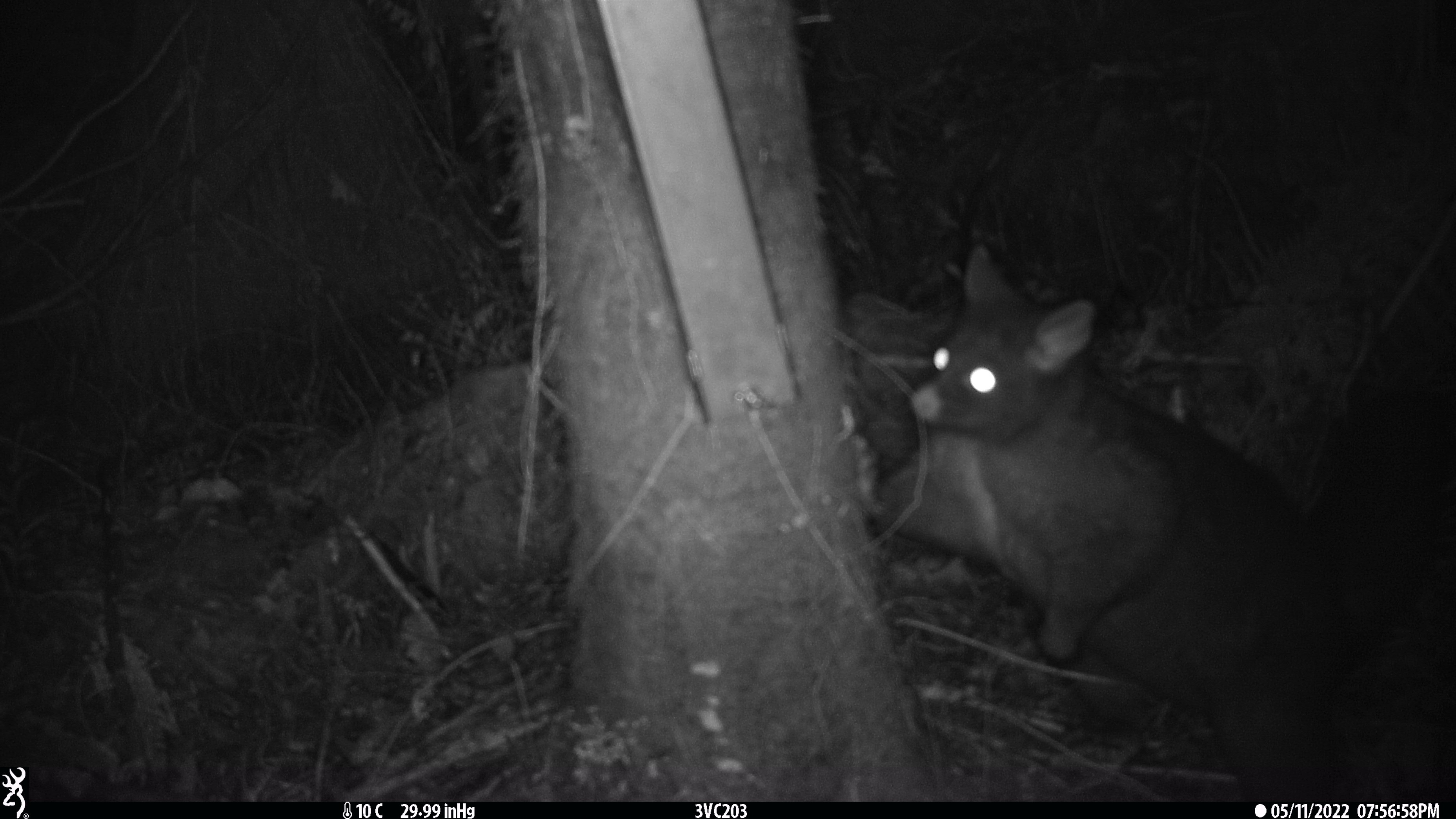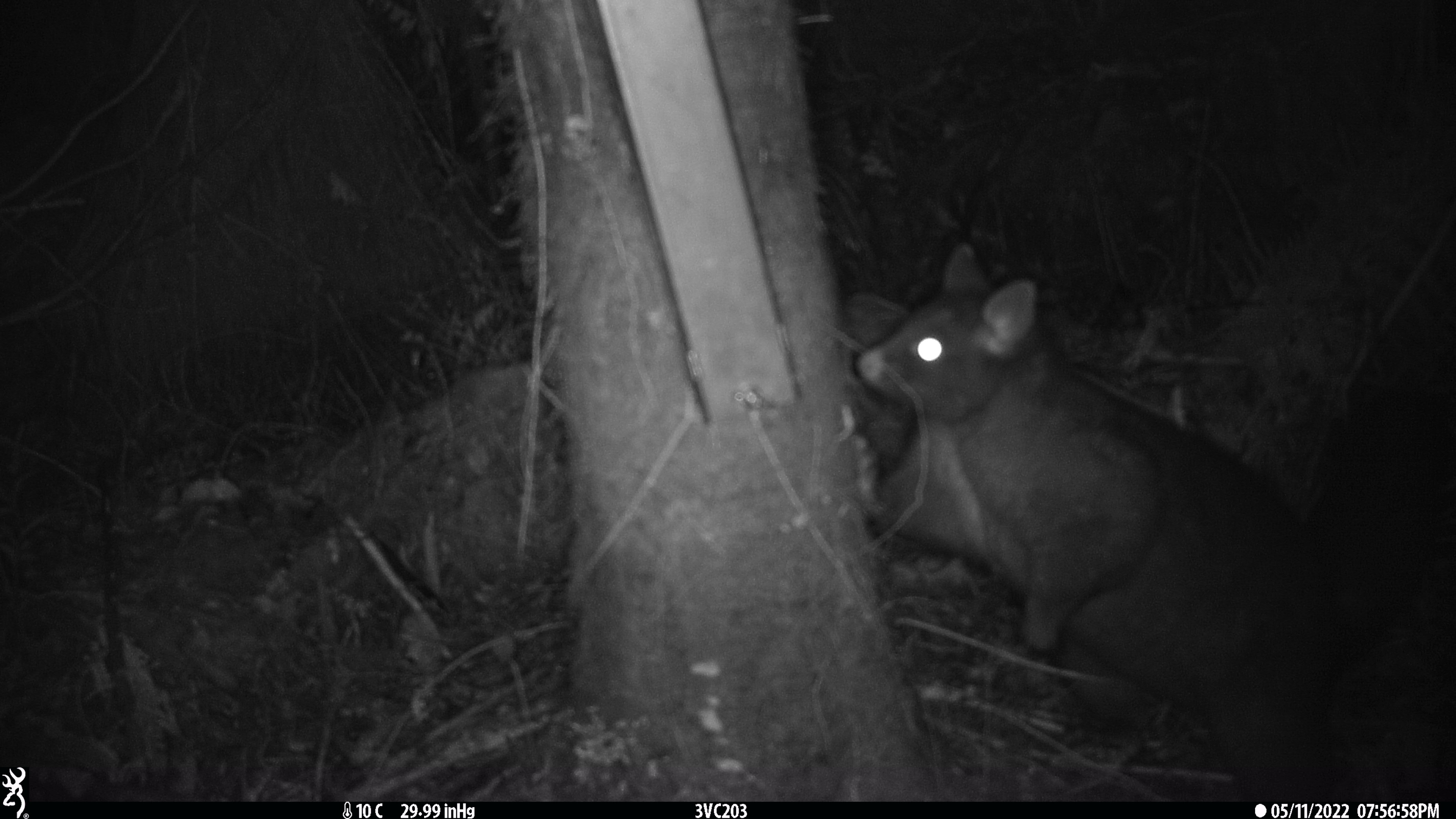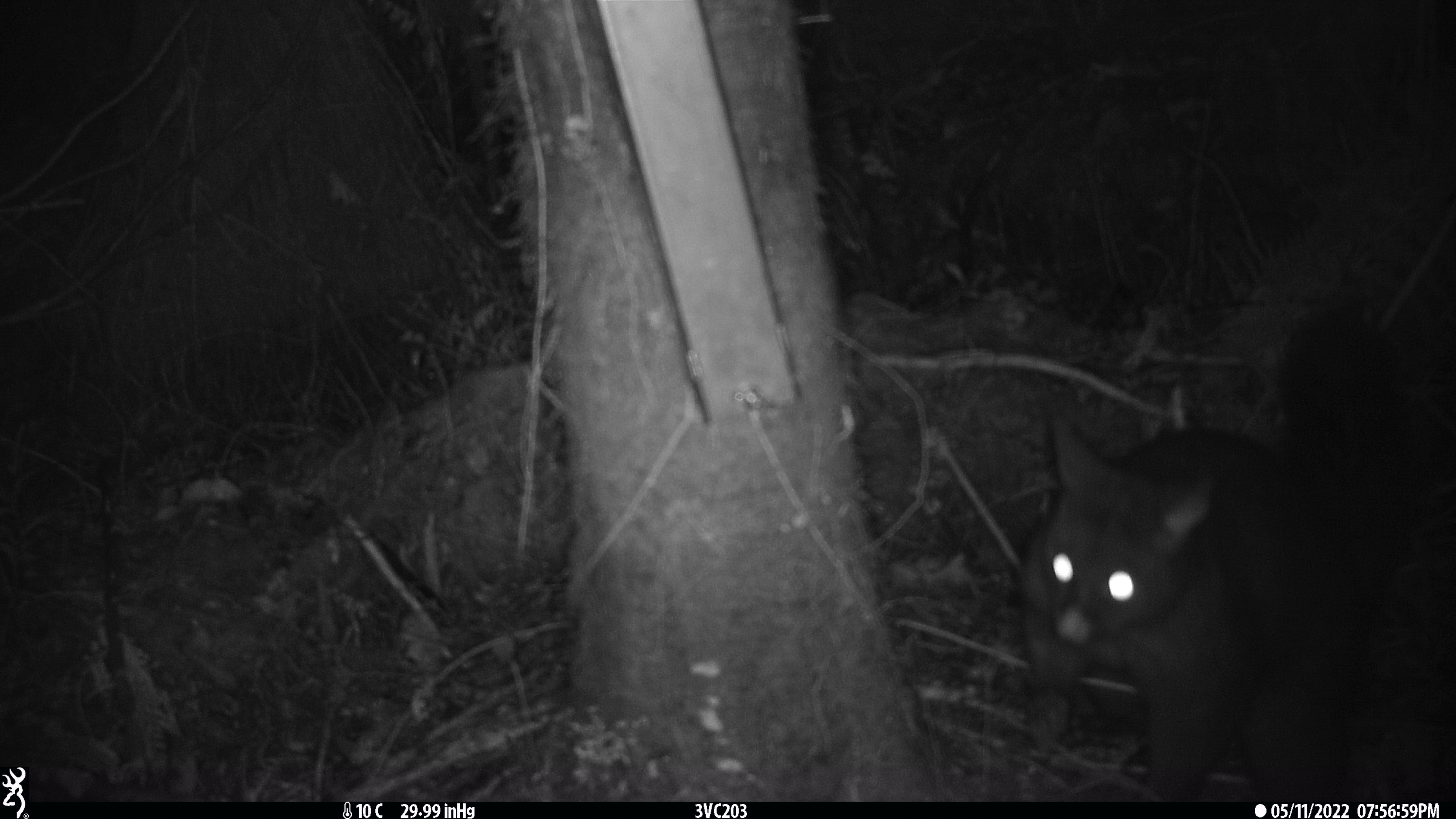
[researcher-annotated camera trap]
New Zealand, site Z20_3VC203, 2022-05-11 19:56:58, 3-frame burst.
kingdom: Animalia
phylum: Chordata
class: Mammalia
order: Diprotodontia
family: Phalangeridae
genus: Trichosurus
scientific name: Trichosurus vulpecula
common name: common brushtail possum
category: possum